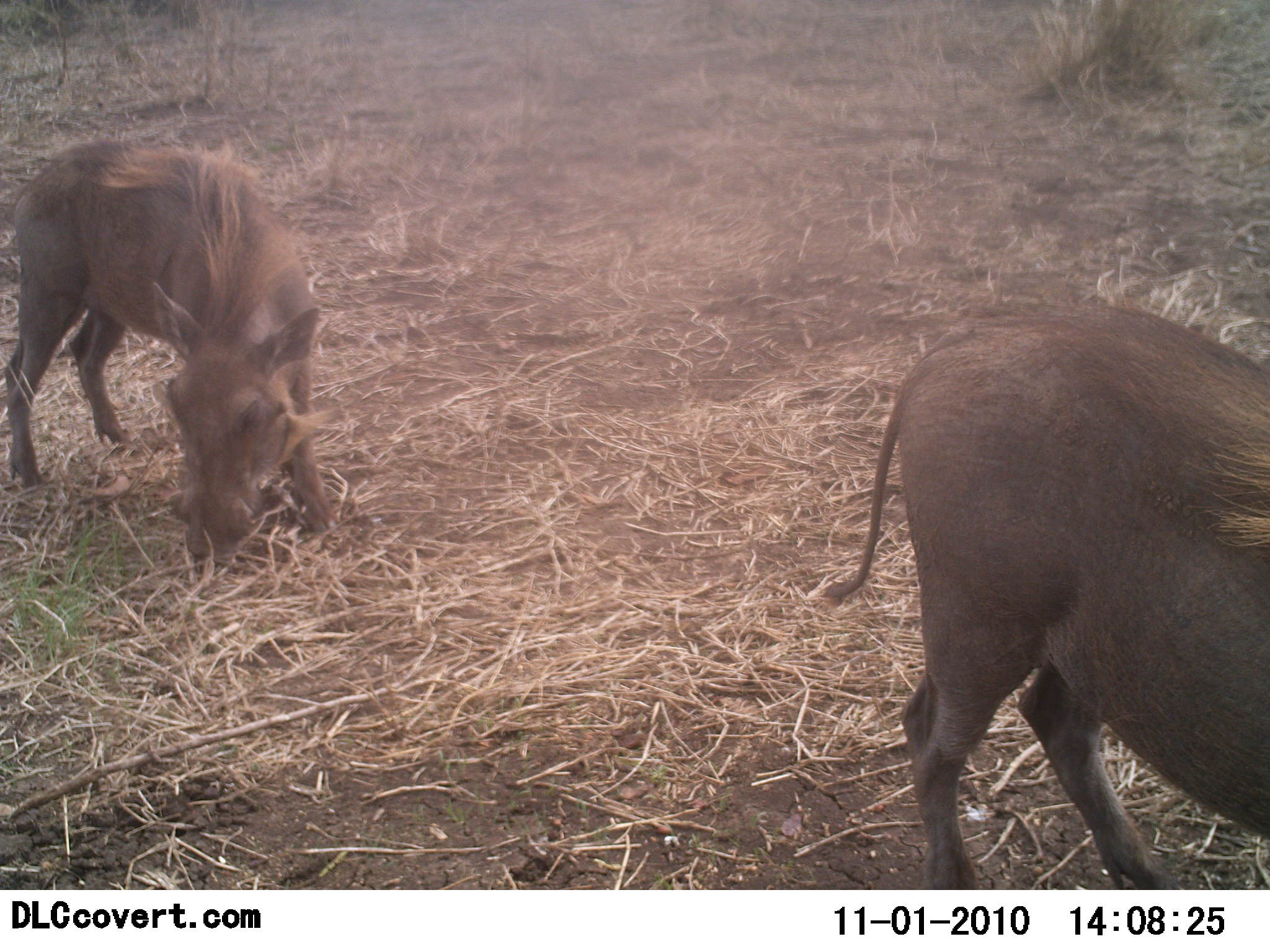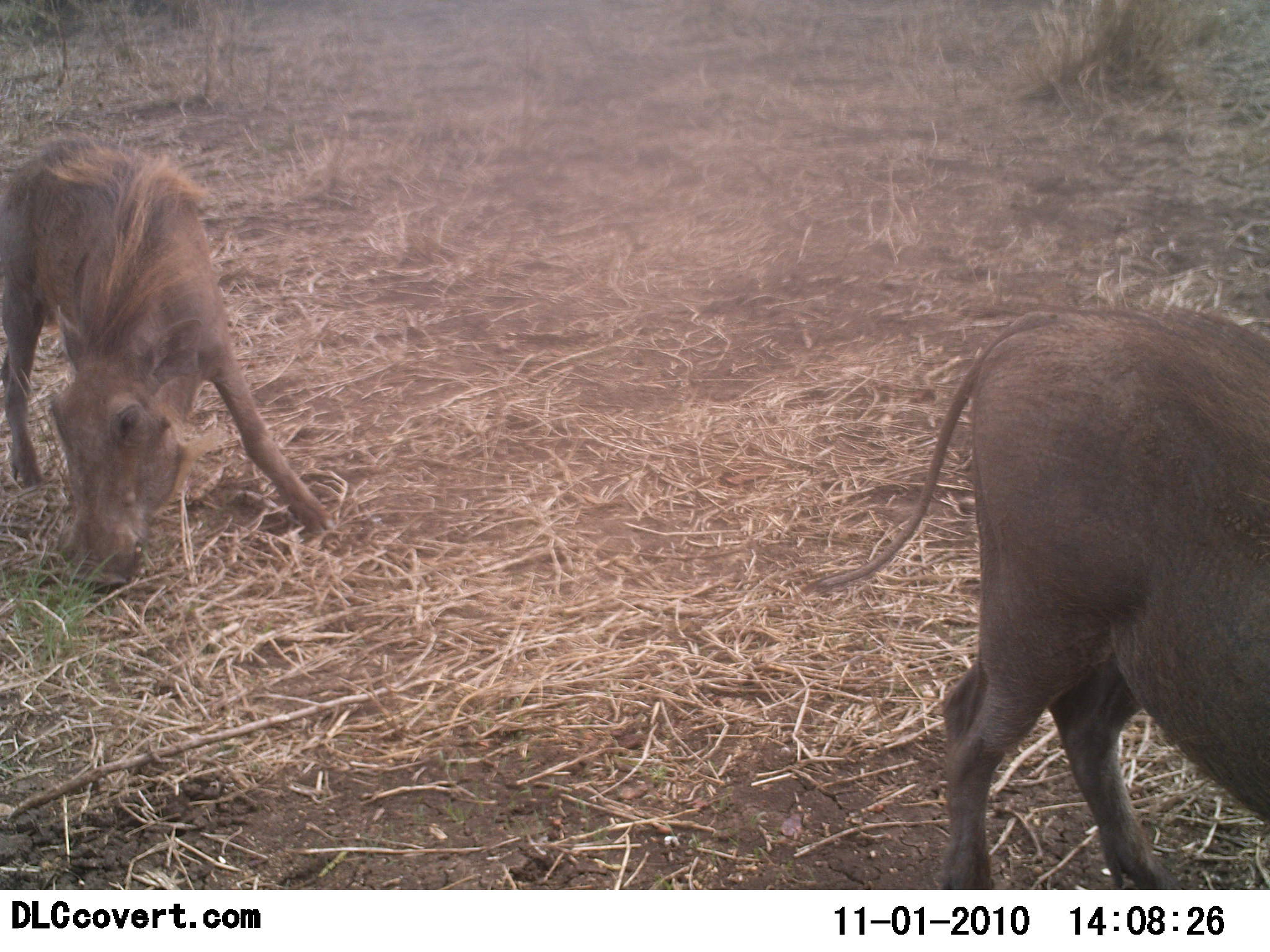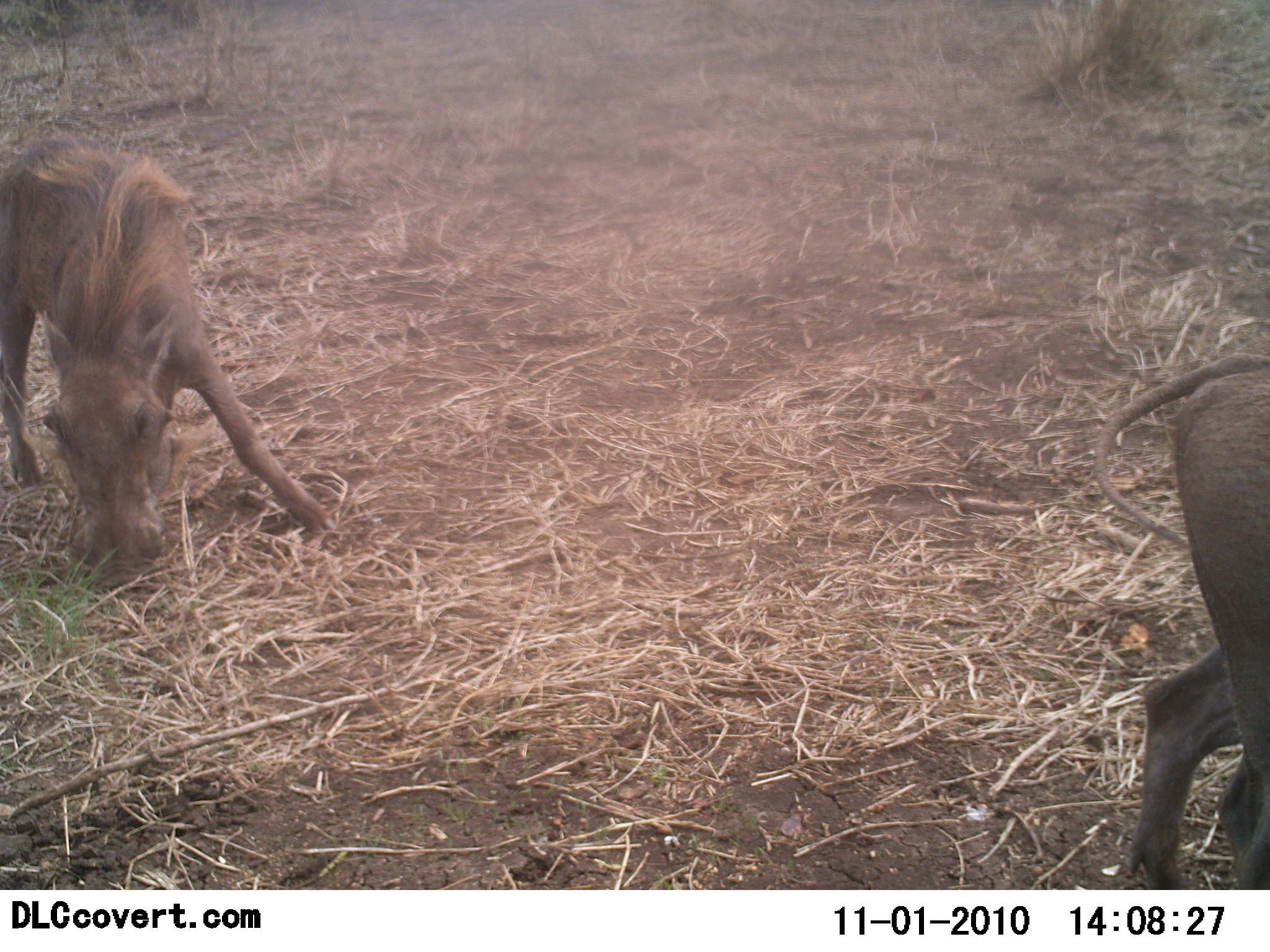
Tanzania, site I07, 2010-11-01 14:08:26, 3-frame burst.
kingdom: Animalia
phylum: Chordata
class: Mammalia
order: Artiodactyla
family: Suidae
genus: Phacochoerus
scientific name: Phacochoerus africanus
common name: warthog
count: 2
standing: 25%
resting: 0%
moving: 25%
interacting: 0%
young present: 0%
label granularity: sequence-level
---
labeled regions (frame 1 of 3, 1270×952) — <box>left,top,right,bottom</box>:
animal: <box>820,296,1270,890</box>; <box>0,139,338,567</box>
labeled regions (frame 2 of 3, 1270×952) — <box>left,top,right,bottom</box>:
animal: <box>814,305,1270,889</box>; <box>0,137,335,593</box>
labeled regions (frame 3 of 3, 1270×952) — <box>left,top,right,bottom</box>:
animal: <box>0,141,337,573</box>; <box>1091,352,1270,890</box>